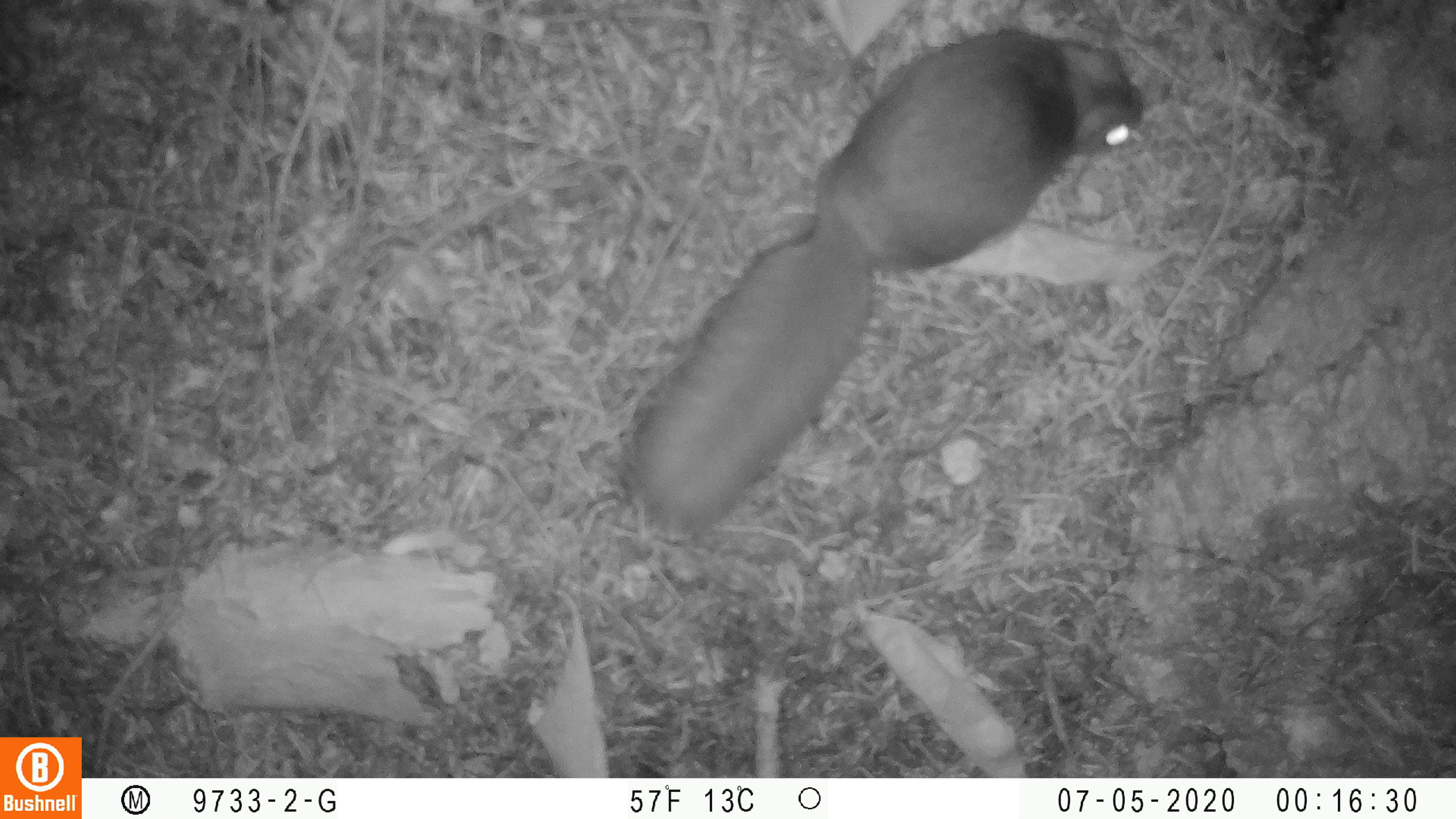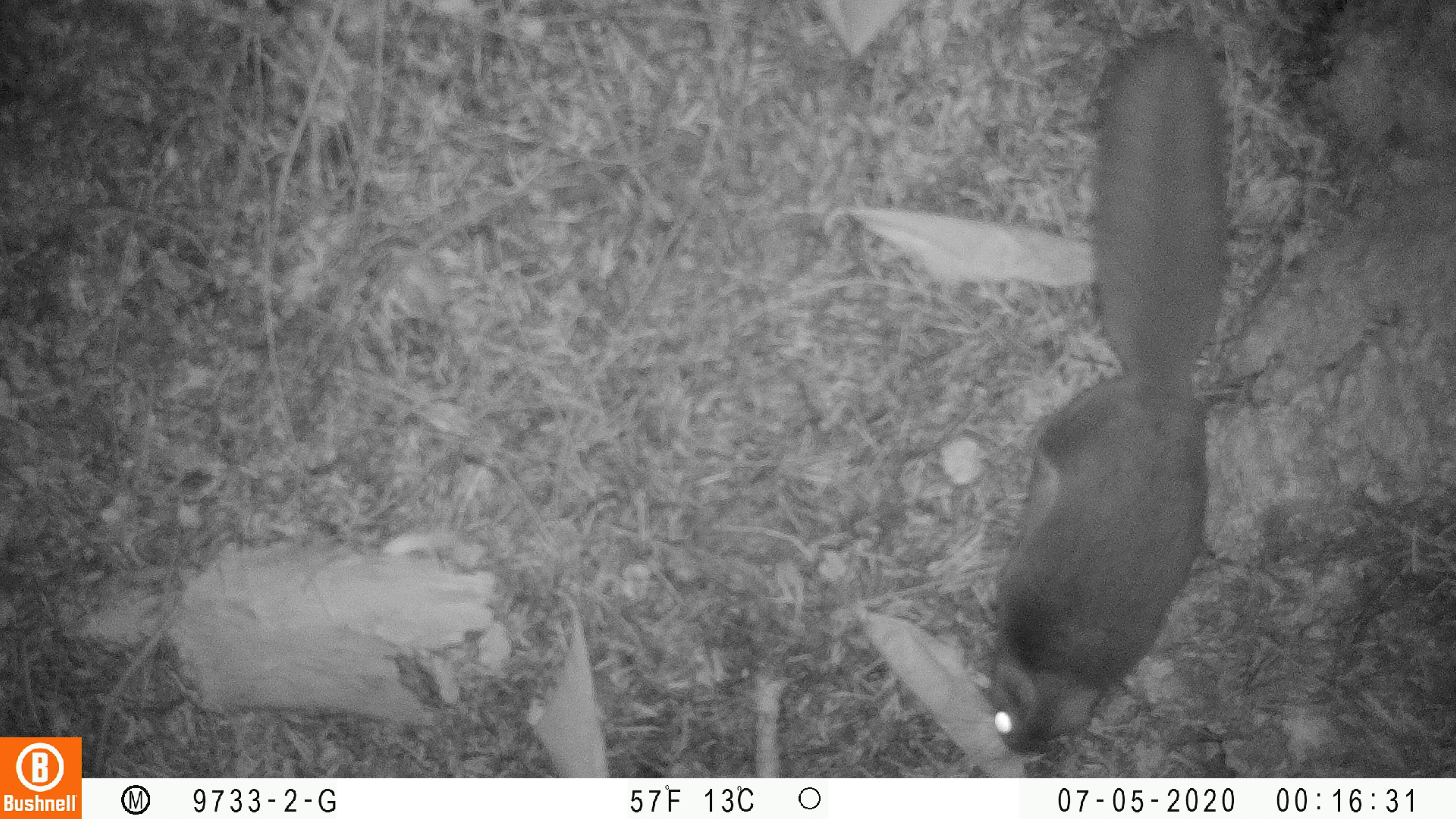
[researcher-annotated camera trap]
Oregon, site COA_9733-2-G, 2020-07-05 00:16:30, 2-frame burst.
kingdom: Animalia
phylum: Chordata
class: Mammalia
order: Rodentia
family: Sciuridae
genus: Glaucomys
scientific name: Glaucomys oregonensis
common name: humboldt's flying squirrel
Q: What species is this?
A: Humboldt's flying squirrel (Glaucomys oregonensis).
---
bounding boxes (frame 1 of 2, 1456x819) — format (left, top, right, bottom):
humboldt's flying squirrel: (615, 22, 1149, 553)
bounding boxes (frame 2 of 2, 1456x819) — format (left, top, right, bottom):
humboldt's flying squirrel: (978, 18, 1240, 764)